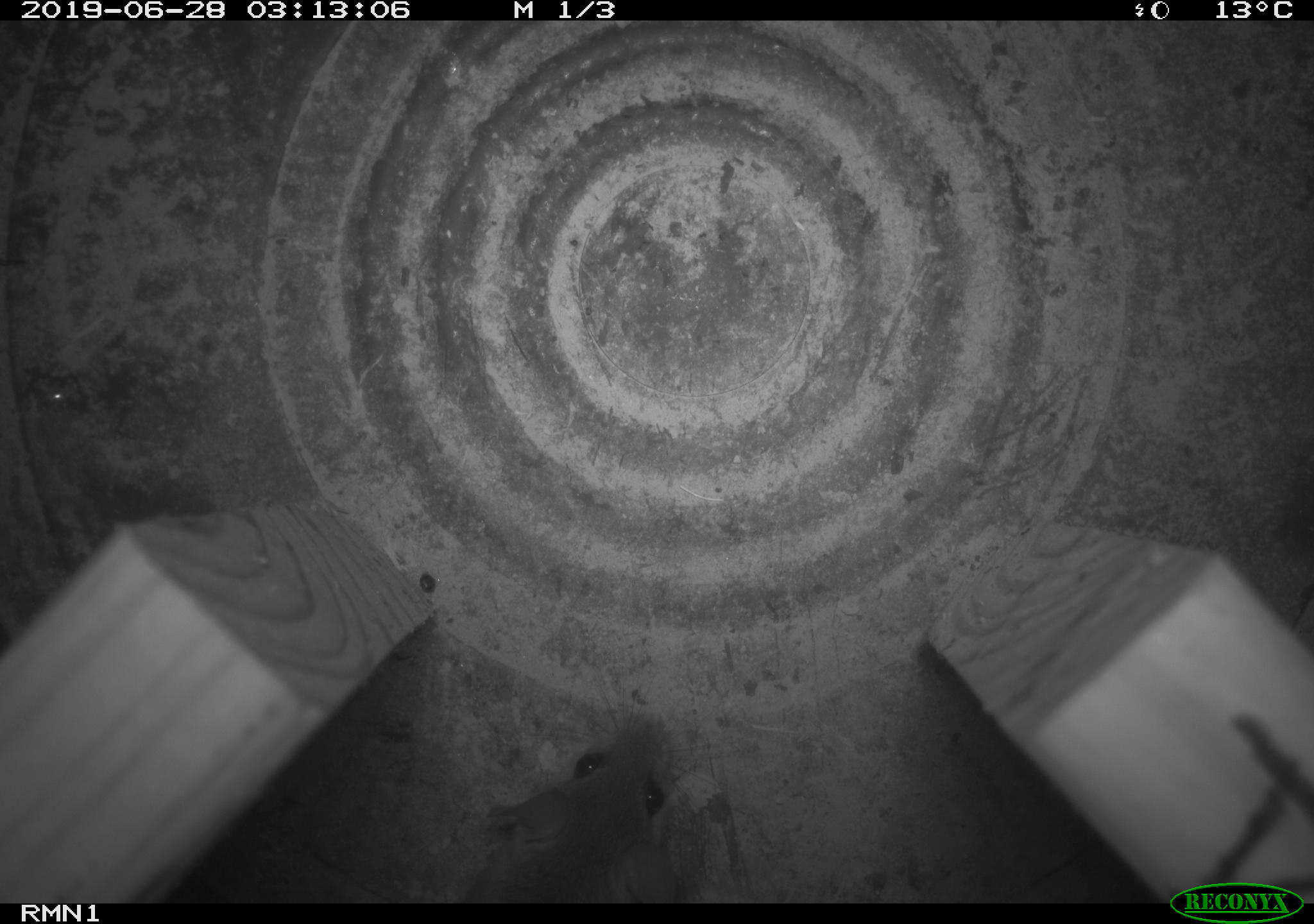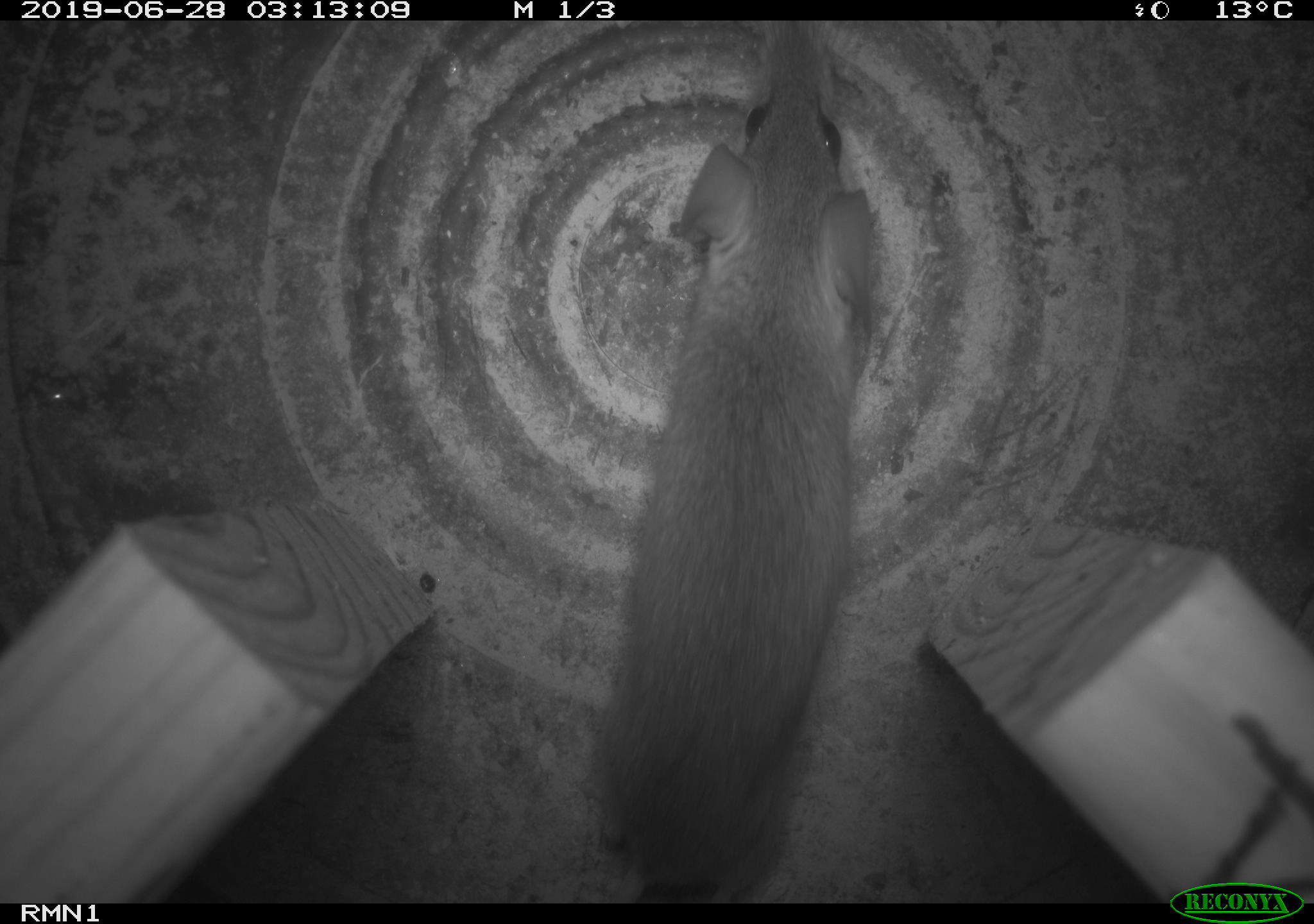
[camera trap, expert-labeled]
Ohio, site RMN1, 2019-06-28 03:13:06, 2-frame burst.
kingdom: Animalia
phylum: Chordata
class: Mammalia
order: Rodentia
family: Cricetidae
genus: Peromyscus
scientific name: Peromyscus leucopus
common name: white-footed mouse